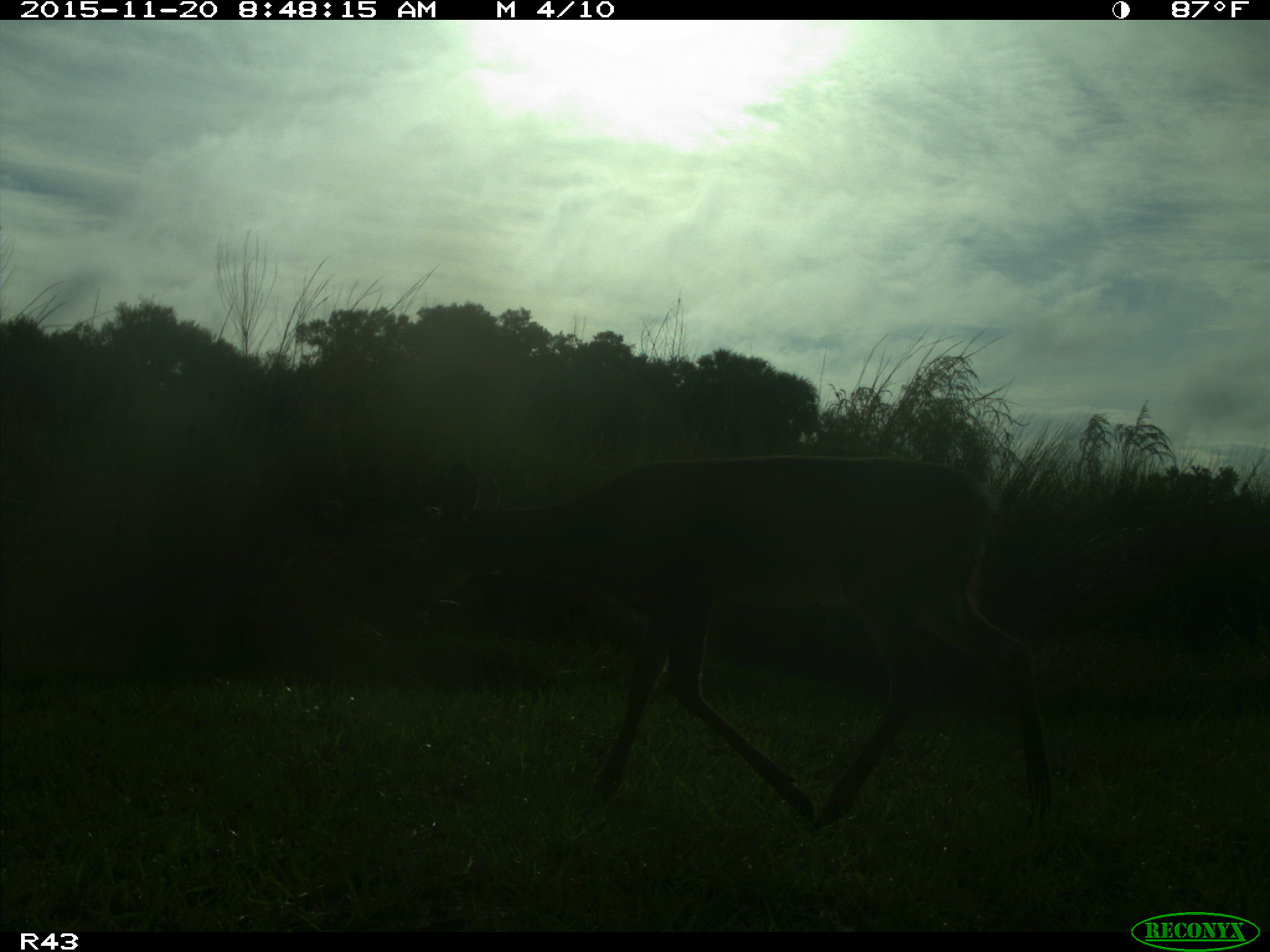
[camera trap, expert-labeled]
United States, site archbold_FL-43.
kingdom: Animalia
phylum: Chordata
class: Mammalia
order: Artiodactyla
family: Cervidae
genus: Odocoileus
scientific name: Odocoileus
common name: deer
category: unidentified deer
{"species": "unidentified deer (deer) (Odocoileus)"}